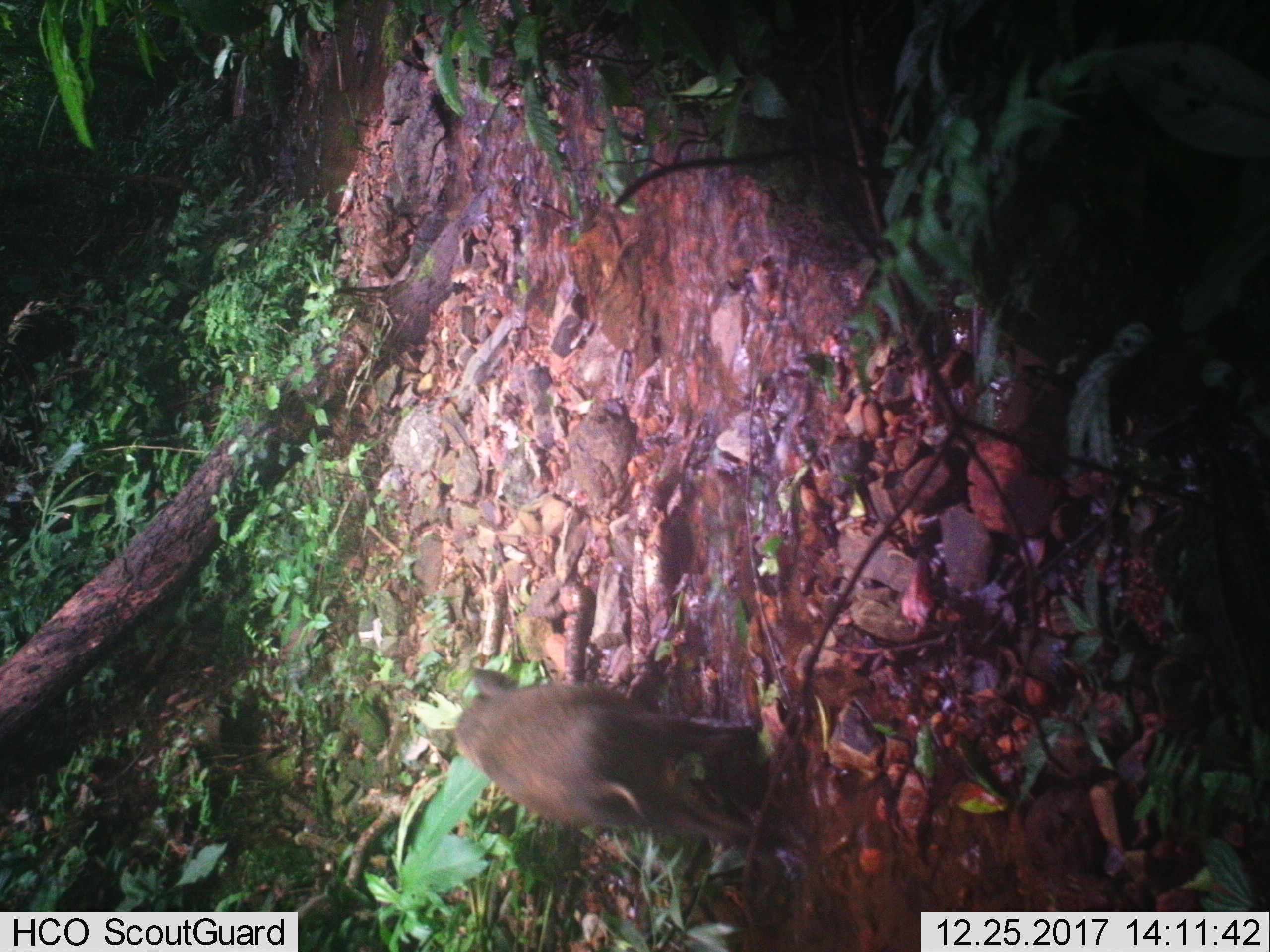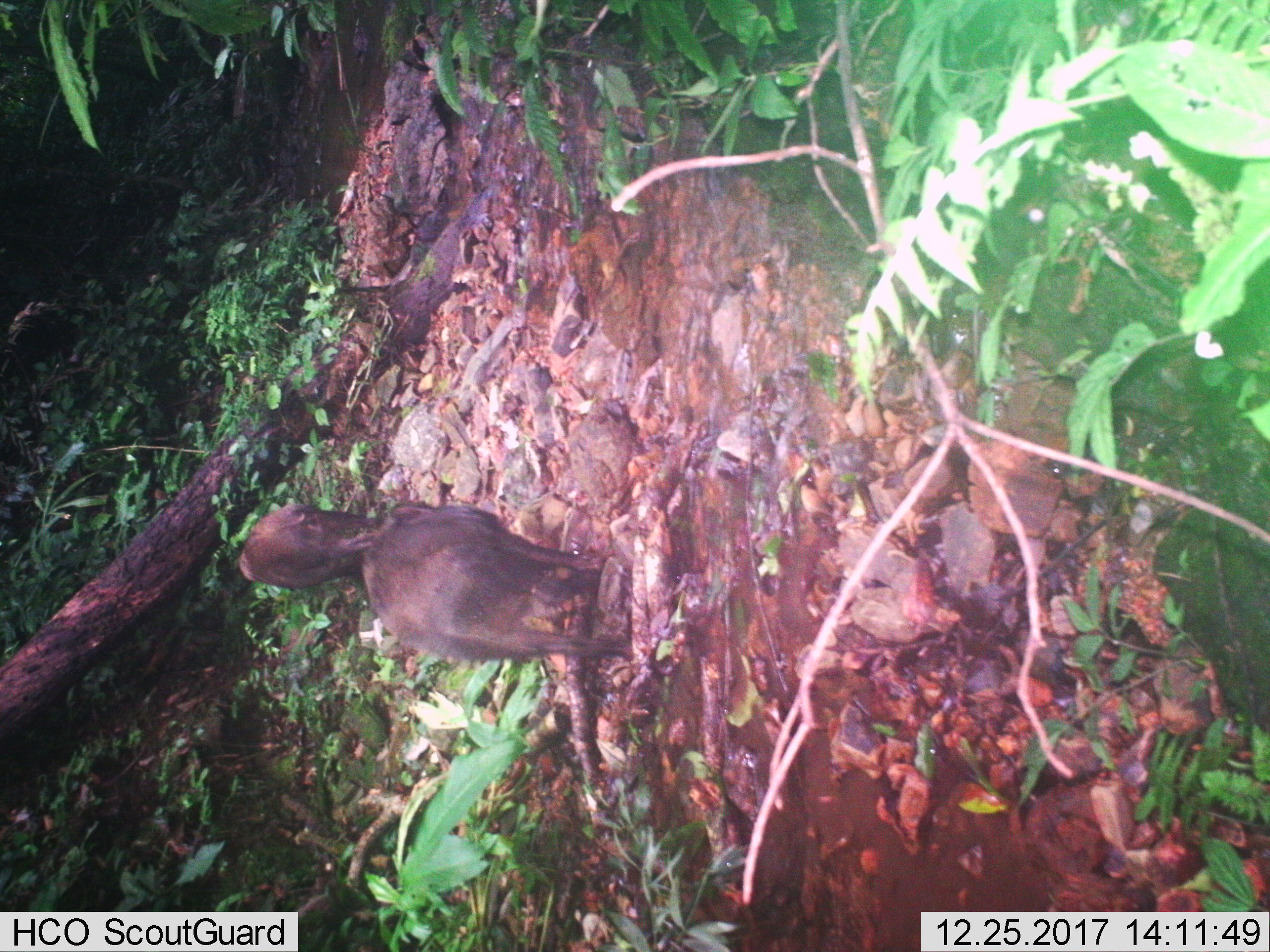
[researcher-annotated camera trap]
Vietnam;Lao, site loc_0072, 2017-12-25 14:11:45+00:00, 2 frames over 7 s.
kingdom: Animalia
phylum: Chordata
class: Mammalia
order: Artiodactyla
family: Suidae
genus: Sus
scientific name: Sus scrofa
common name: eurasian wild pig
Eurasian wild pig (Sus scrofa). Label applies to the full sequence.